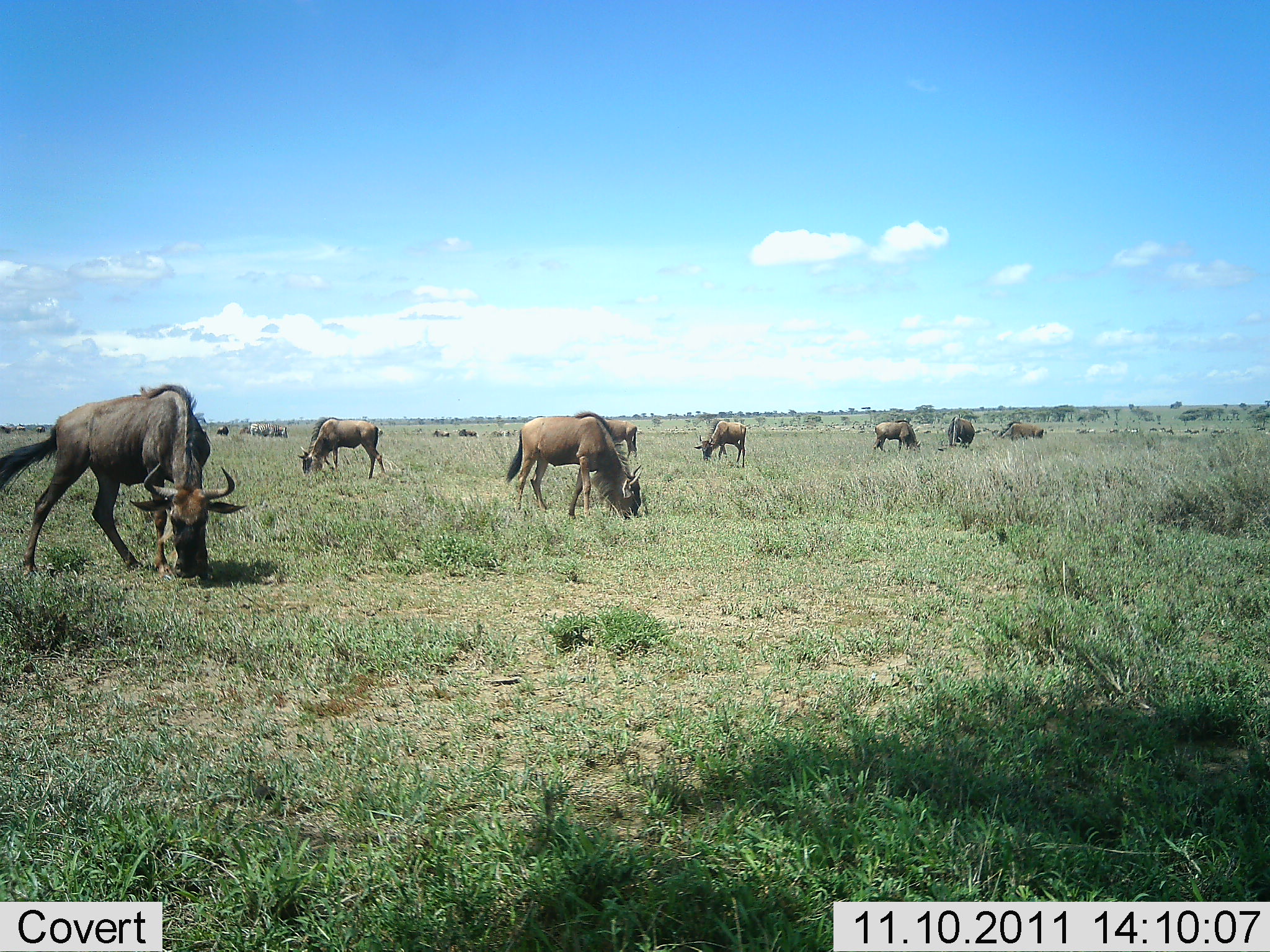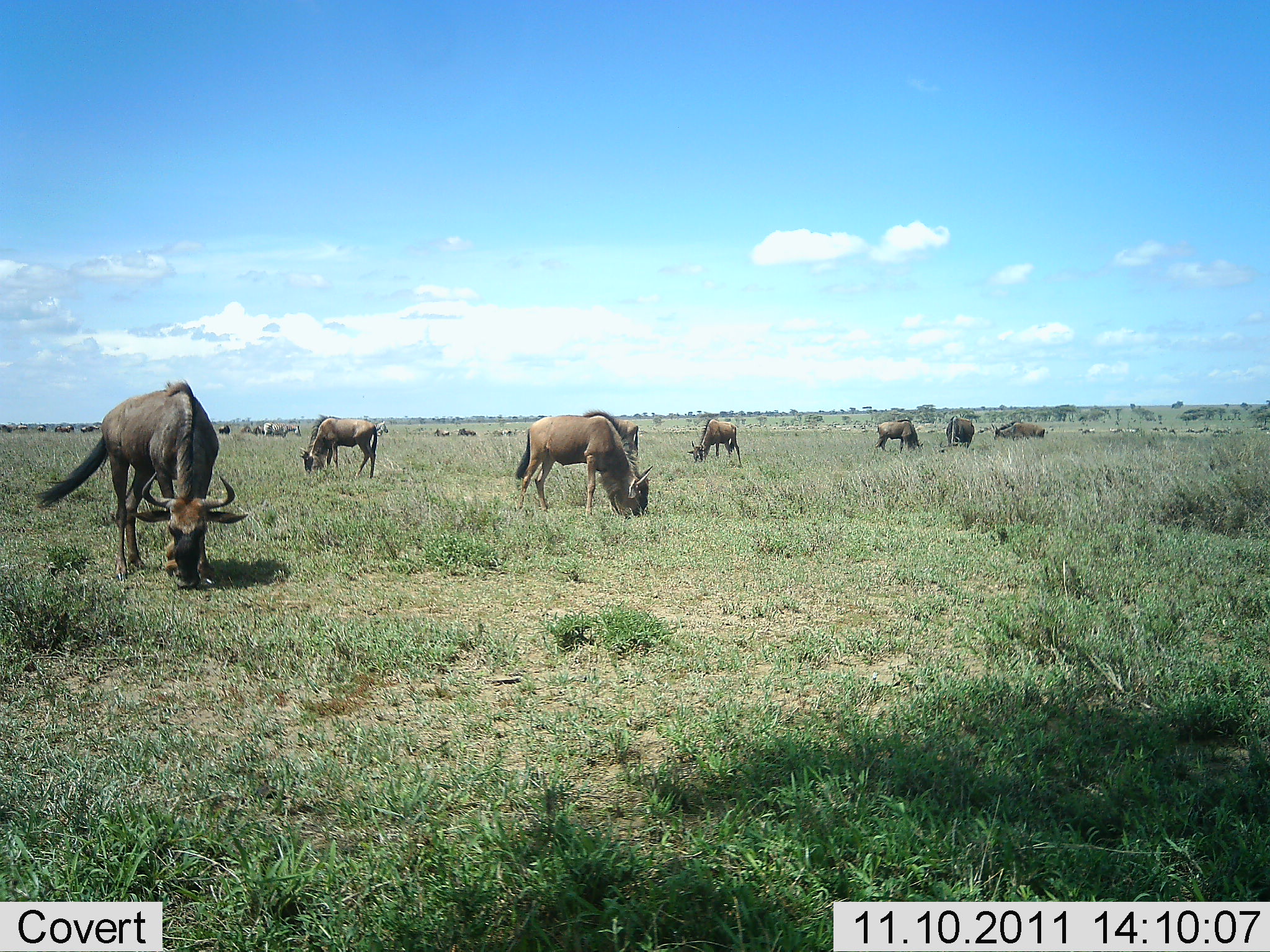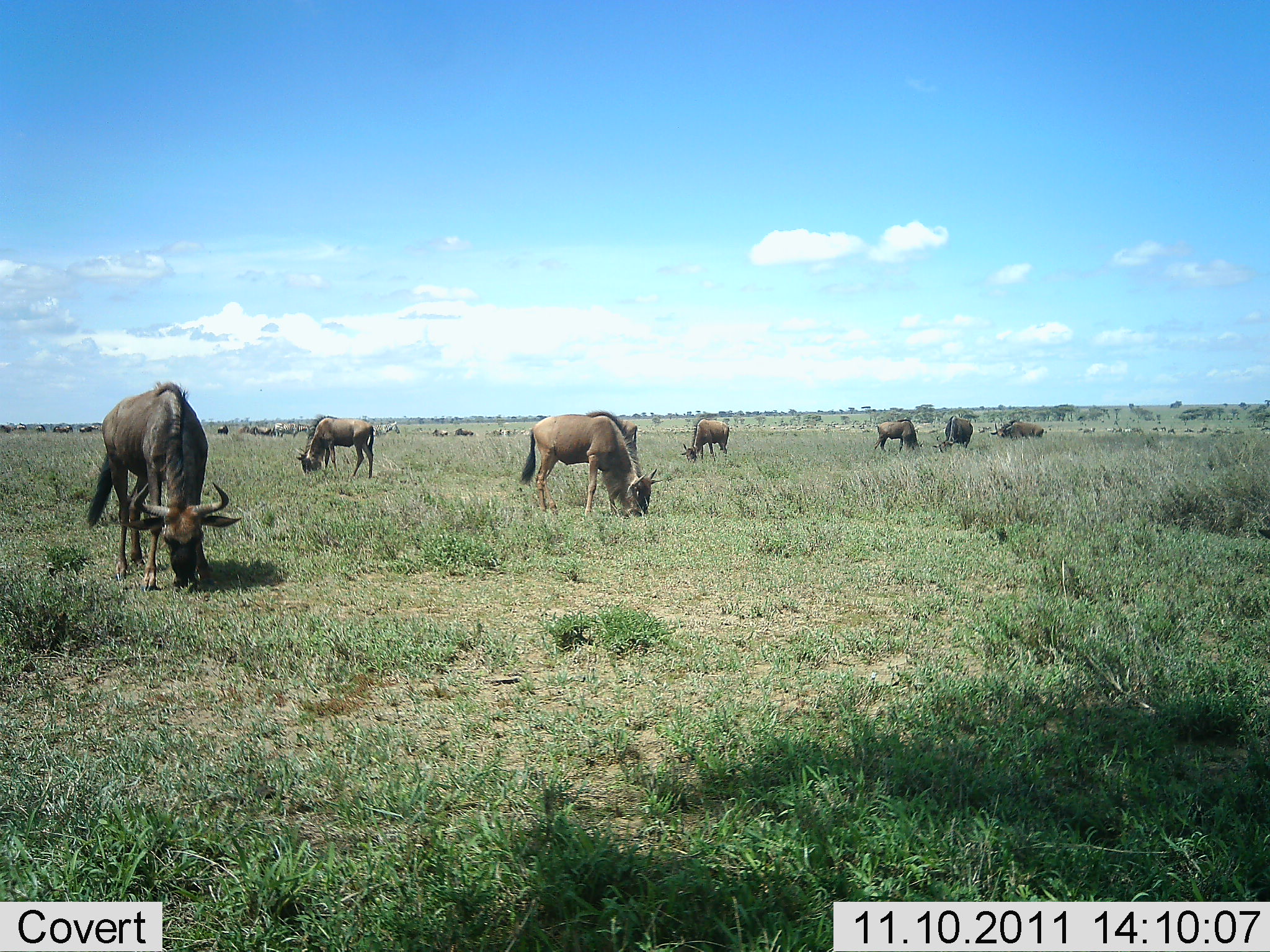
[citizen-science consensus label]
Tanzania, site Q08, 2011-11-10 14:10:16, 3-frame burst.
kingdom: Animalia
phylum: Chordata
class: Mammalia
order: Artiodactyla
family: Bovidae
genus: Connochaetes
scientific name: Connochaetes taurinus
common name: blue wildebeest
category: wildebeest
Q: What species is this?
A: Wildebeest (blue wildebeest) (Connochaetes taurinus).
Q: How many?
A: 11-50.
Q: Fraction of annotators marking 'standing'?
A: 33%.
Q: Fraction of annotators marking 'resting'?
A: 0%.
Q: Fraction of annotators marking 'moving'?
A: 25%.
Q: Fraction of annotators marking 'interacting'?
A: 0%.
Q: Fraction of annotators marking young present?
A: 0%.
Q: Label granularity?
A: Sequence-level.